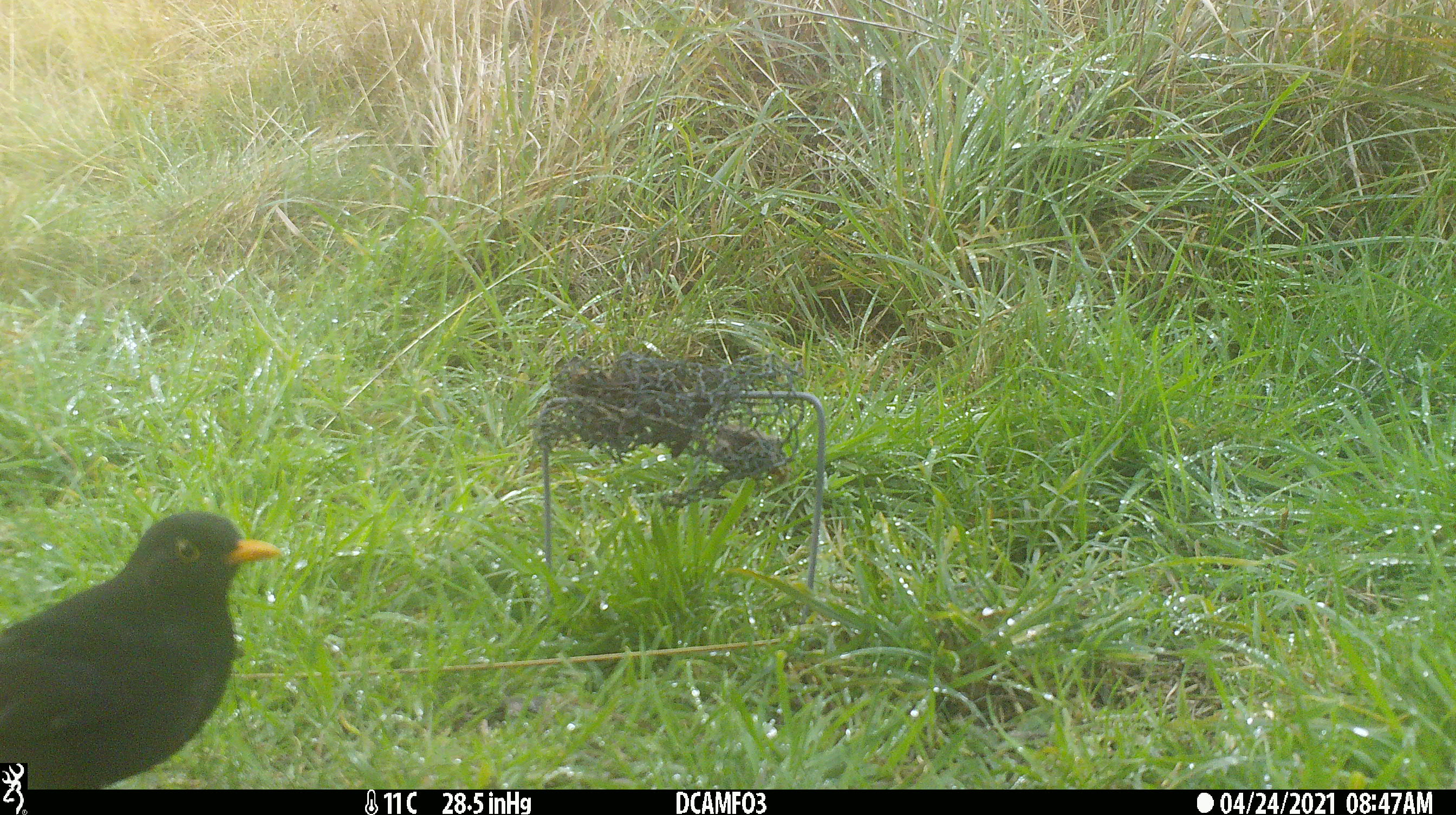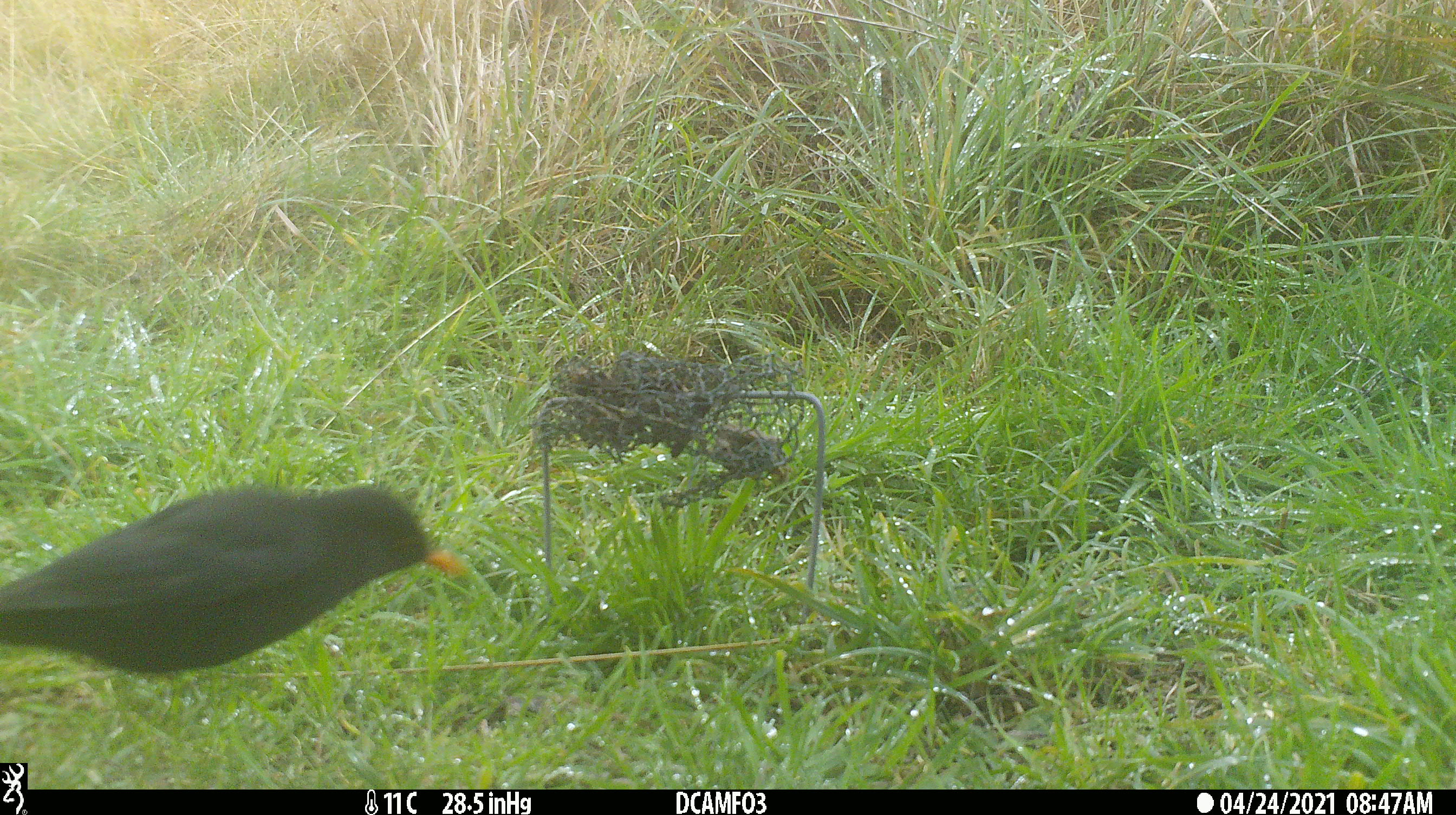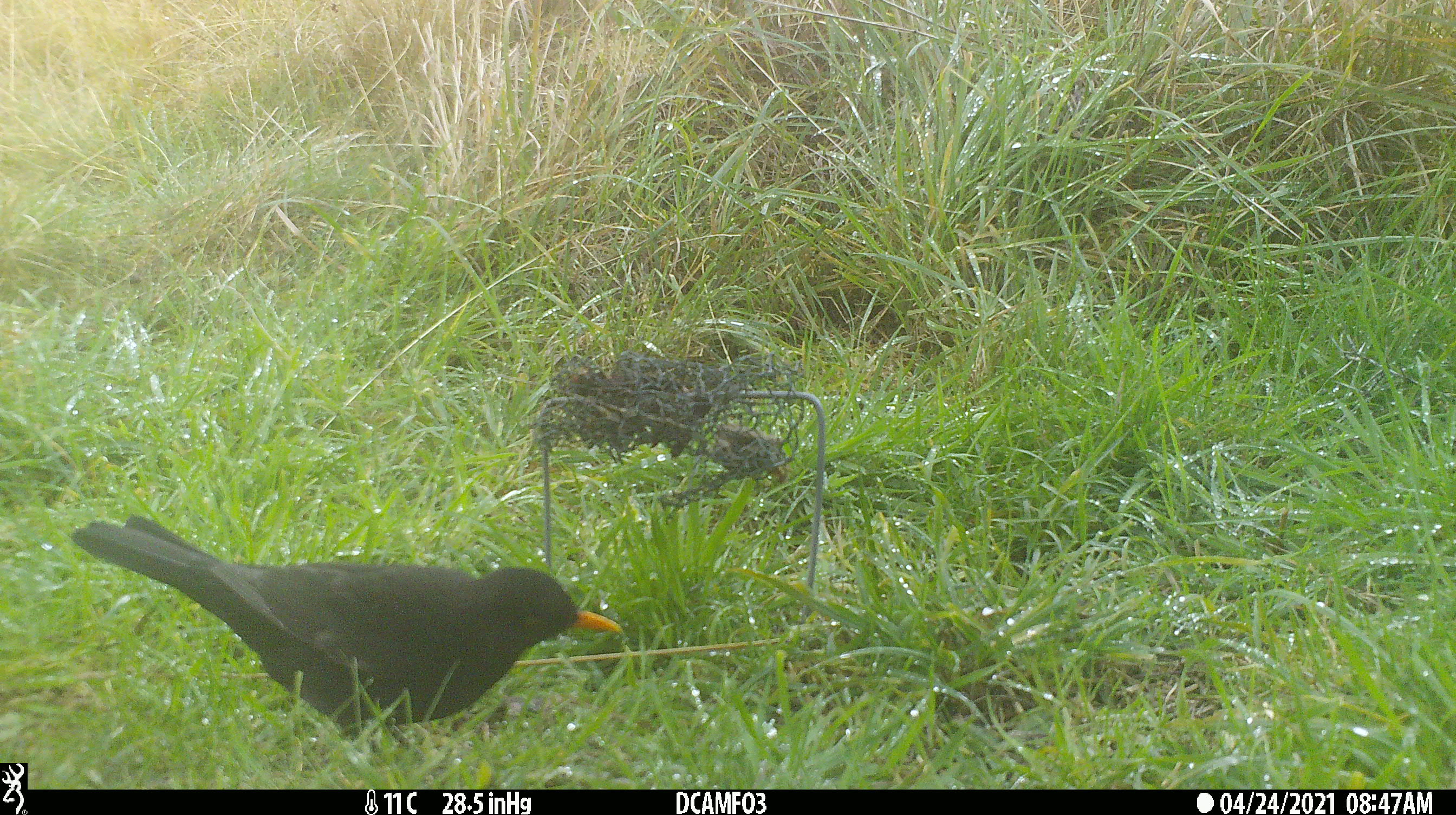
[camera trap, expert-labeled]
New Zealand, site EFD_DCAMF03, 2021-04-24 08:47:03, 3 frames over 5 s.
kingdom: Animalia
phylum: Chordata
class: Aves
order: Passeriformes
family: Turdidae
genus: Turdus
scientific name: Turdus merula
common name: eurasian blackbird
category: blackbird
Blackbird (eurasian blackbird) (Turdus merula).